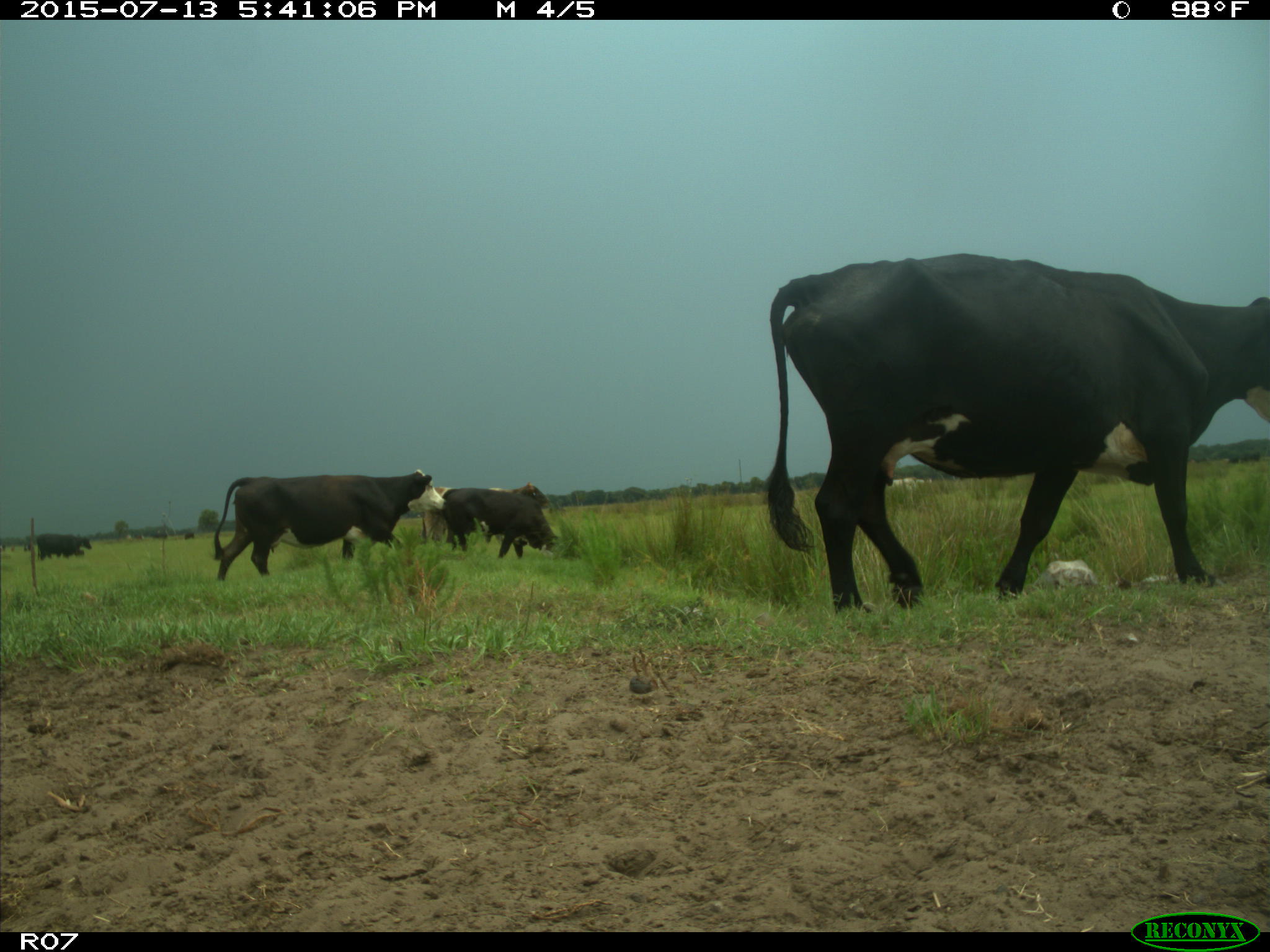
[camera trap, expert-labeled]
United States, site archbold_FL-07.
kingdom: Animalia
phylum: Chordata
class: Mammalia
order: Artiodactyla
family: Bovidae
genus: Bos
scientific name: Bos taurus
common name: domestic cow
Bos taurus (domestic cow).